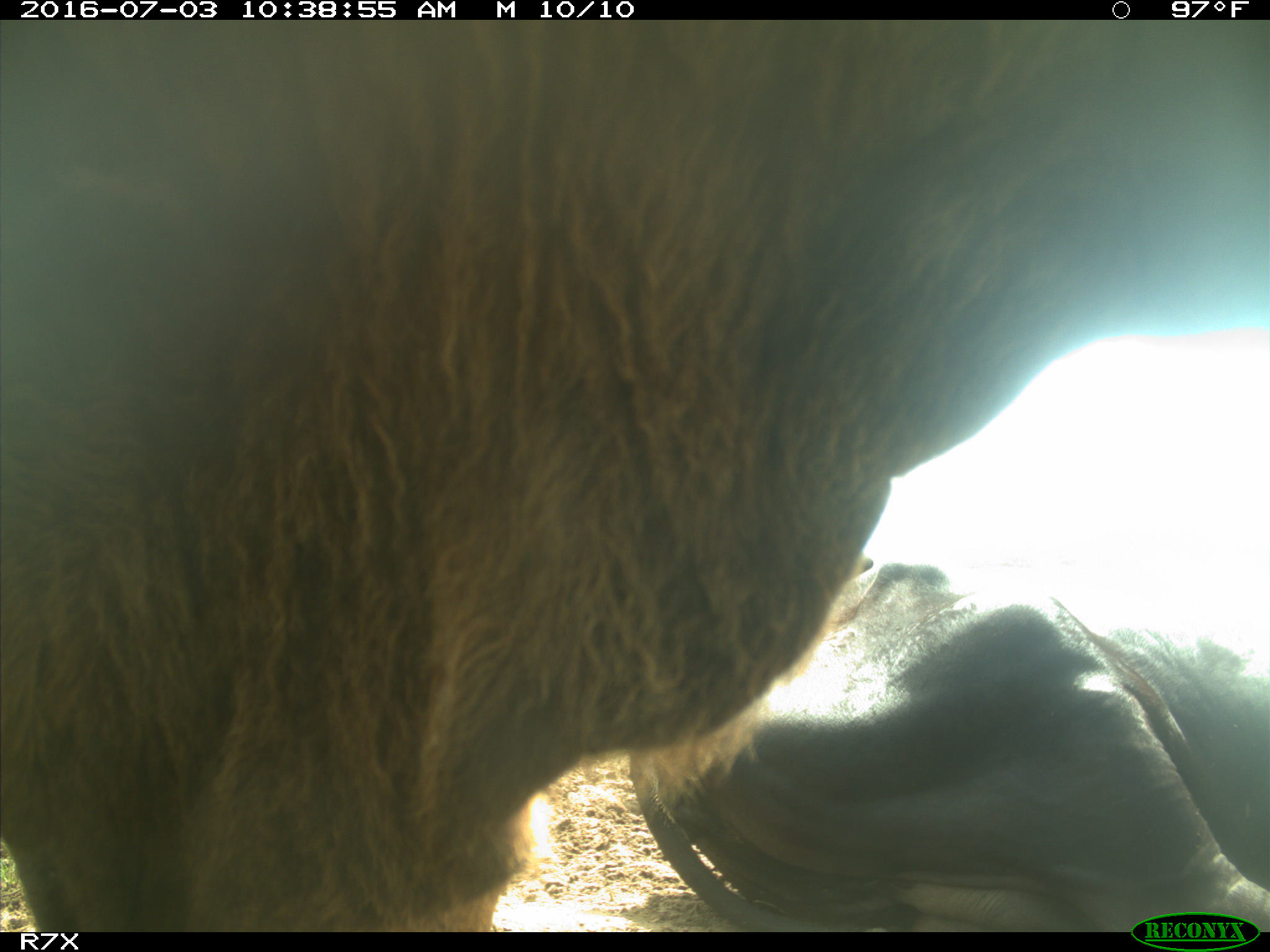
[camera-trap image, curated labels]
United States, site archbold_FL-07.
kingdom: Animalia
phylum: Chordata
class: Mammalia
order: Artiodactyla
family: Bovidae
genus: Bos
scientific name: Bos taurus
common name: domestic cow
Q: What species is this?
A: Bos taurus (domestic cow).